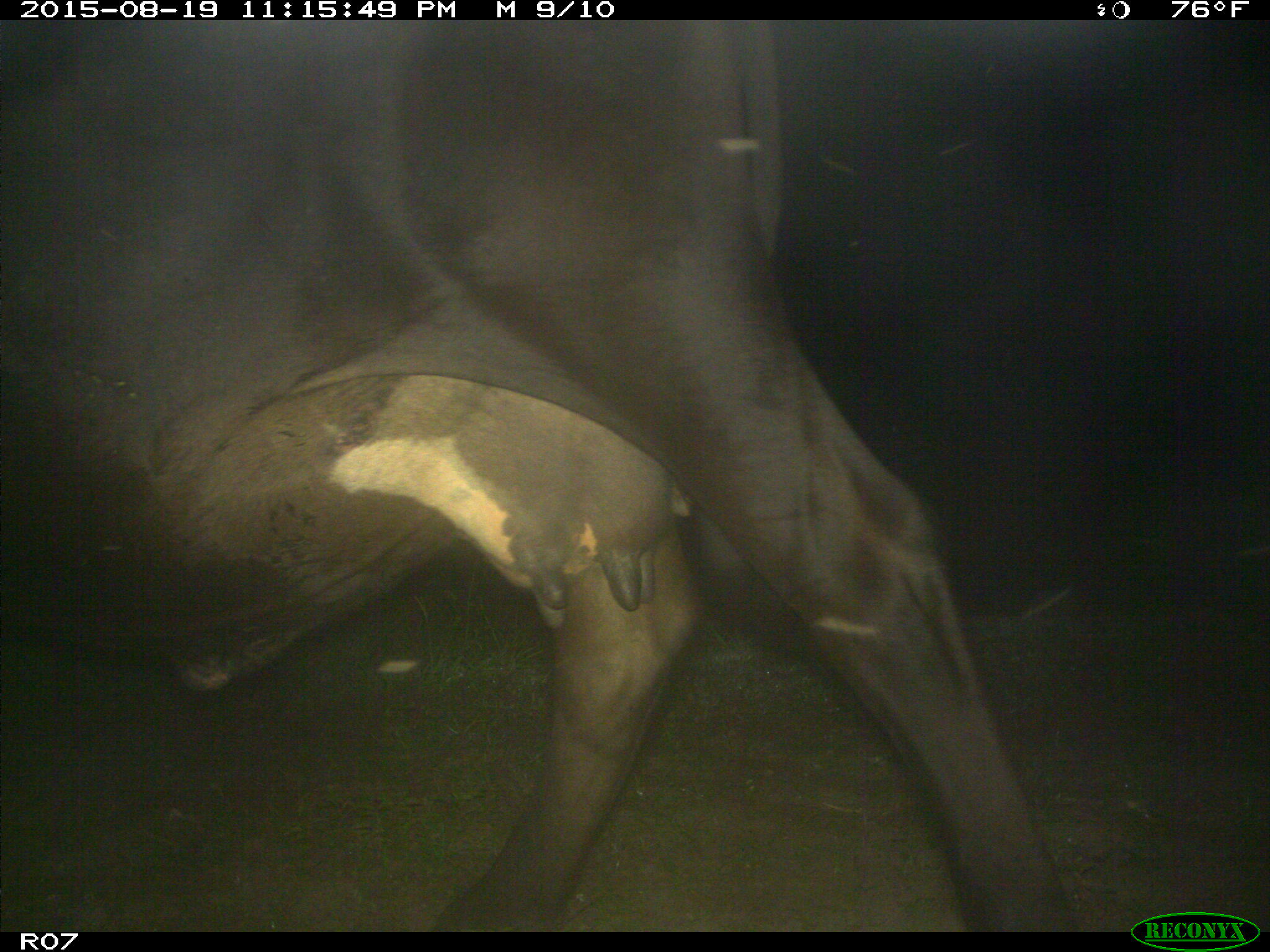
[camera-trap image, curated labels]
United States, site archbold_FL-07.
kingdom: Animalia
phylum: Chordata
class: Mammalia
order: Artiodactyla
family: Bovidae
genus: Bos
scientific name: Bos taurus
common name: domestic cow